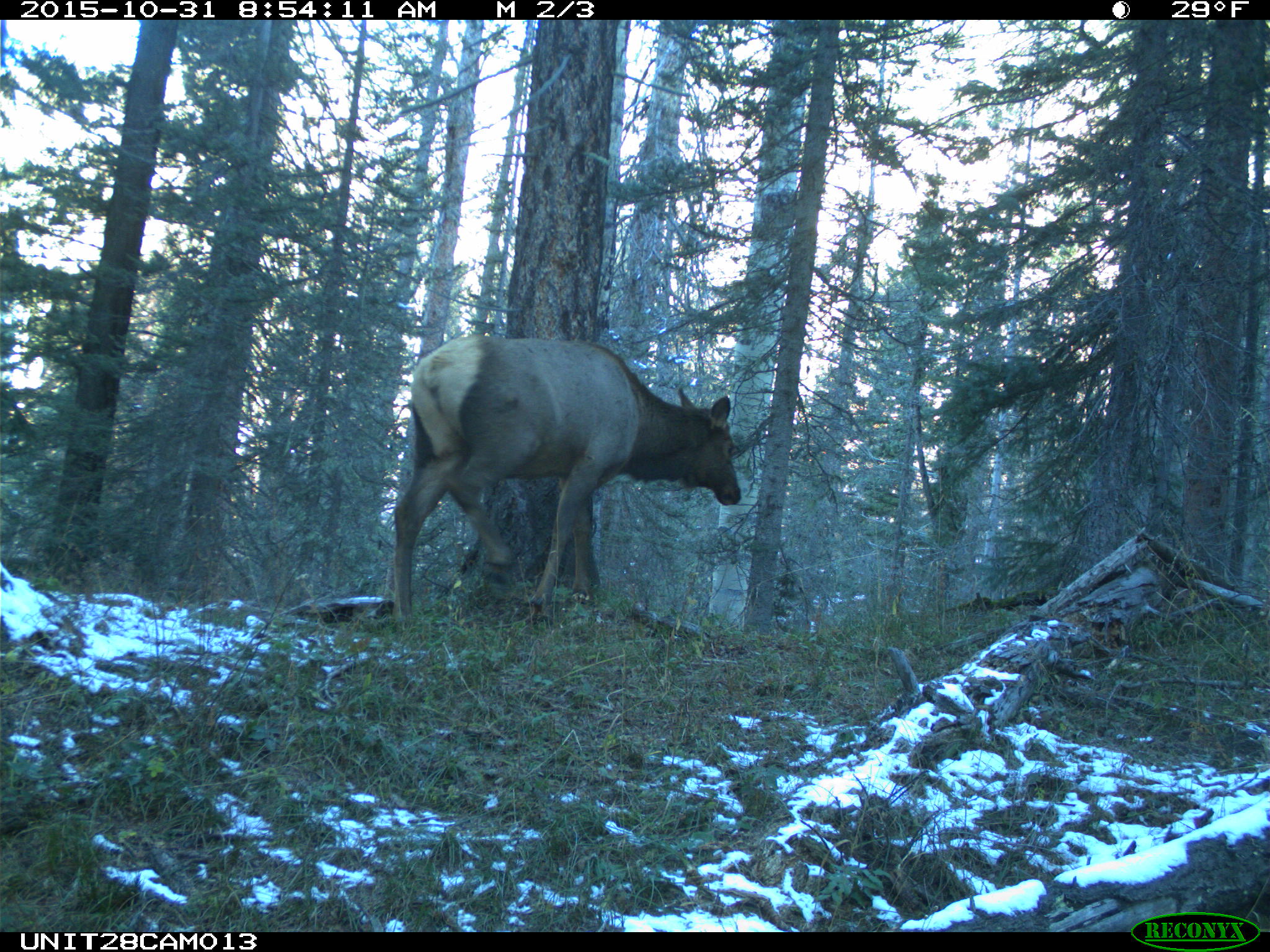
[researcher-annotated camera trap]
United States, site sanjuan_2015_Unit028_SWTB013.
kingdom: Animalia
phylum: Chordata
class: Mammalia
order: Artiodactyla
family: Cervidae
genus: Cervus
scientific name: Cervus elaphus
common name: red deer